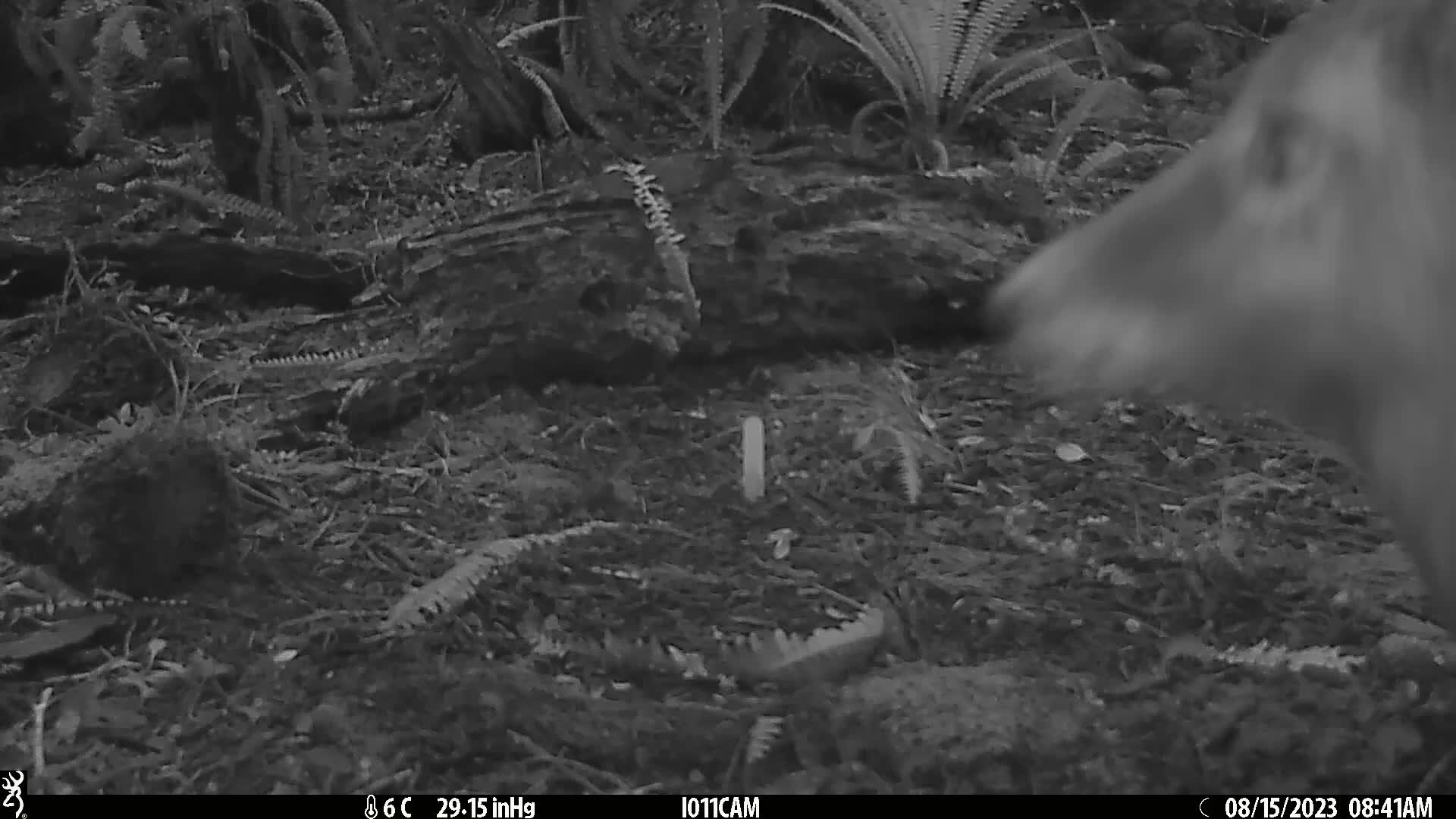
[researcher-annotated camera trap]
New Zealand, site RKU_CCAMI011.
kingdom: Animalia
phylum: Chordata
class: Mammalia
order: Artiodactyla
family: Cervidae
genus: Odocoileus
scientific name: Odocoileus virginianus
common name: white-tailed deer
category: white tailed deer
White tailed deer (white-tailed deer) (Odocoileus virginianus).